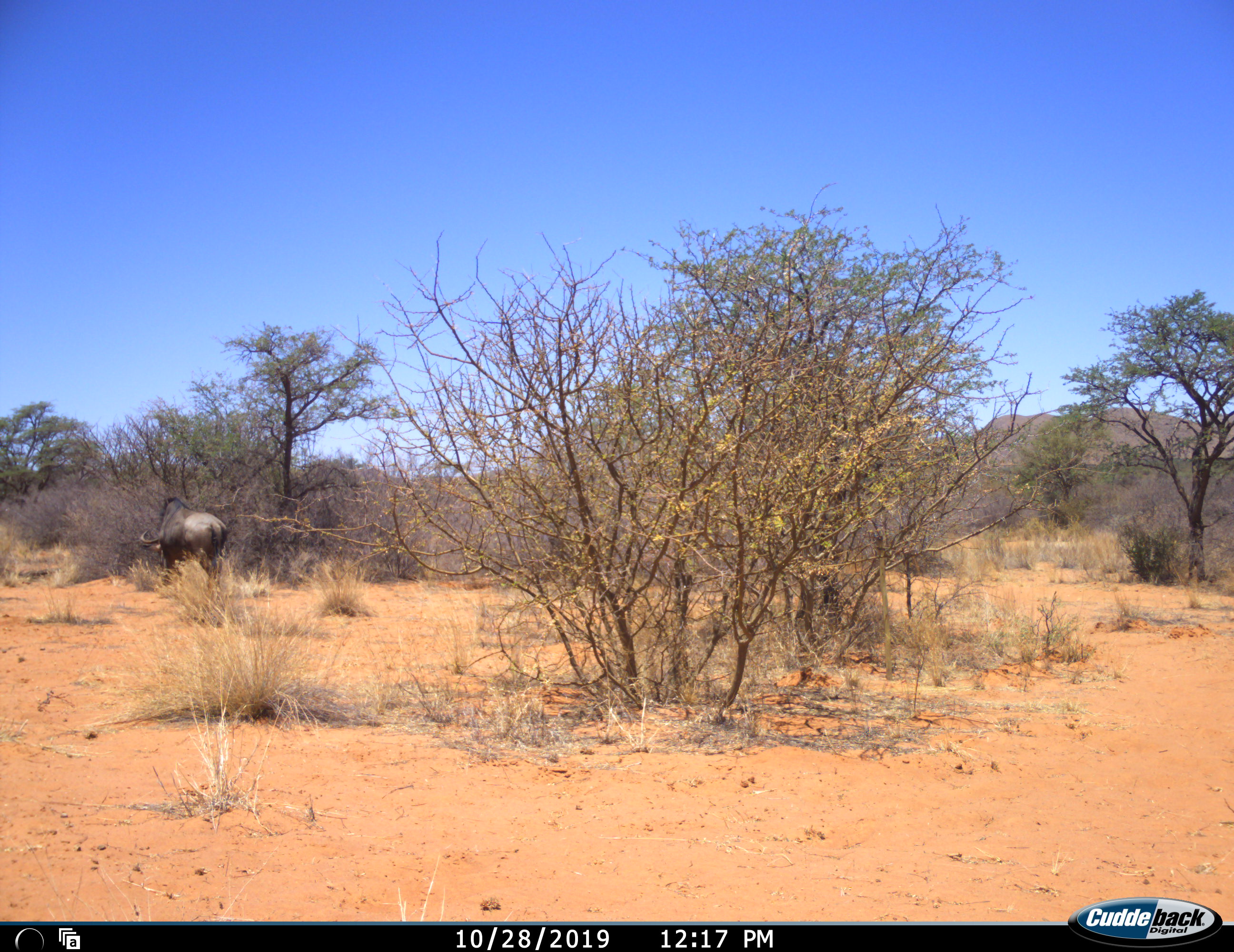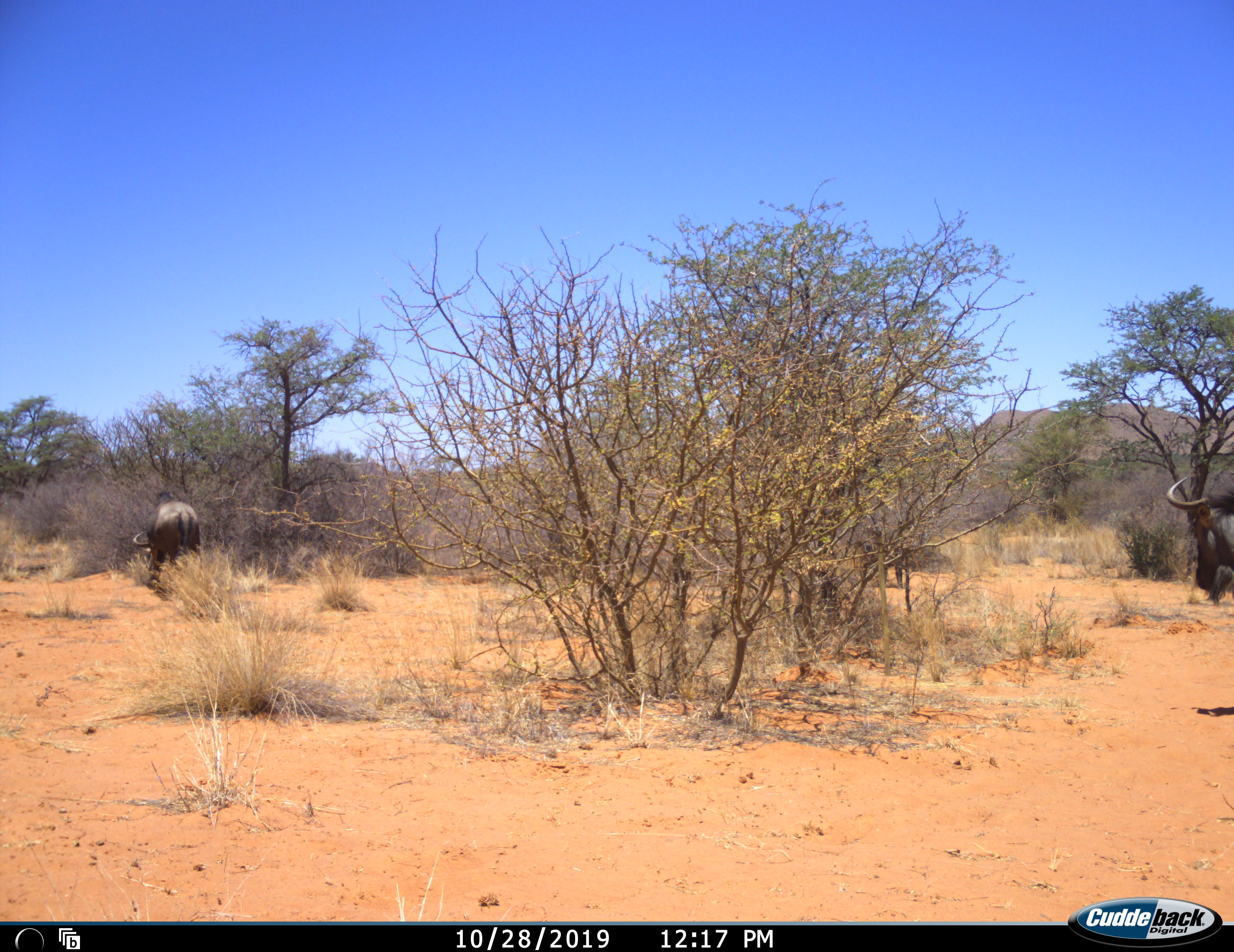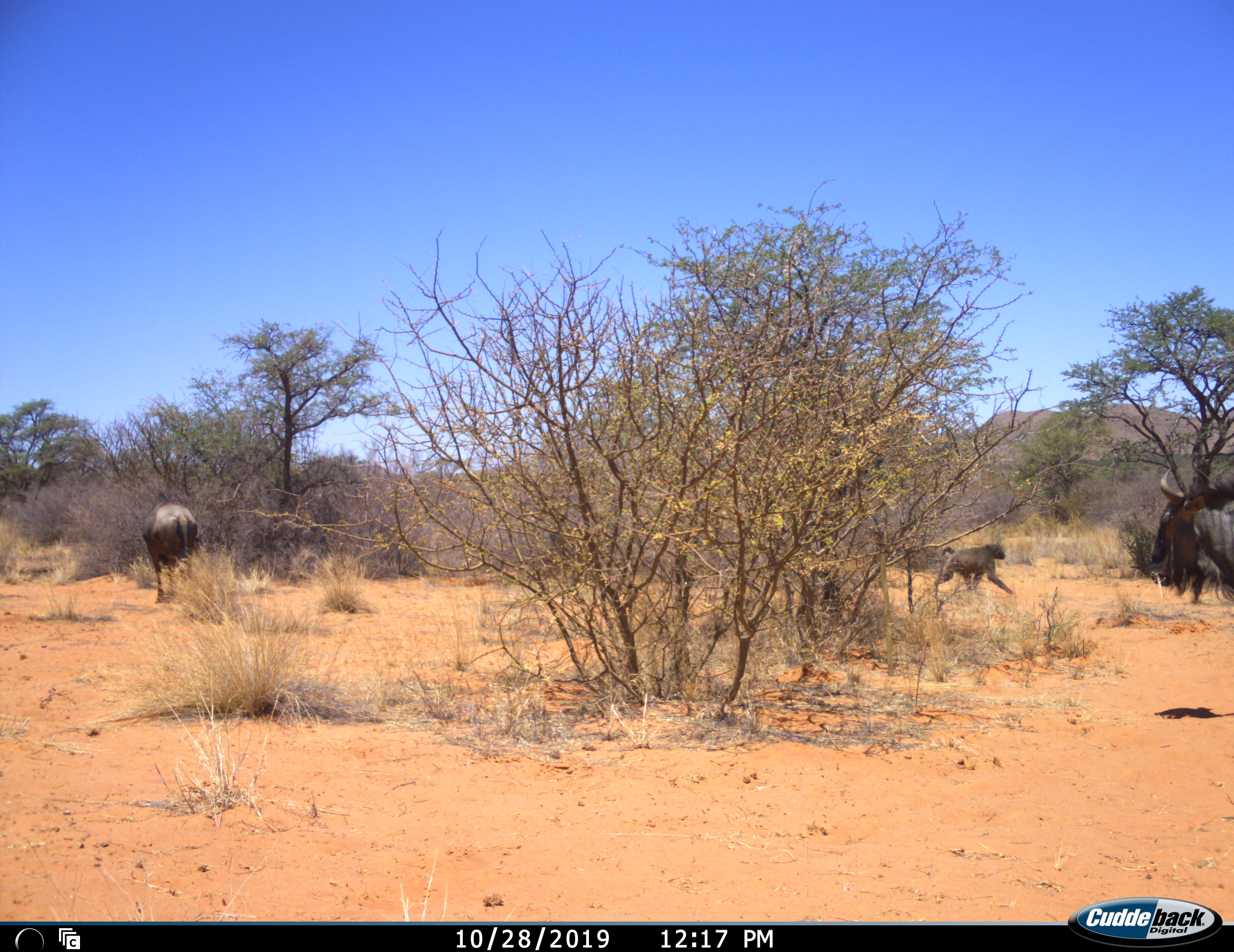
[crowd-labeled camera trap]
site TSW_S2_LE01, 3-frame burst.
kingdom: Animalia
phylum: Chordata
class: Mammalia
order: Primates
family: Cercopithecidae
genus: Papio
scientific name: Papio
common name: baboon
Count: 1.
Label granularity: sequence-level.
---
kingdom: Animalia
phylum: Chordata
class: Mammalia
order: Artiodactyla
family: Bovidae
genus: Connochaetes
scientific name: Connochaetes taurinus taurinus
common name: blue wildebeest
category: wildebeestblue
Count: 2.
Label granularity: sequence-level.